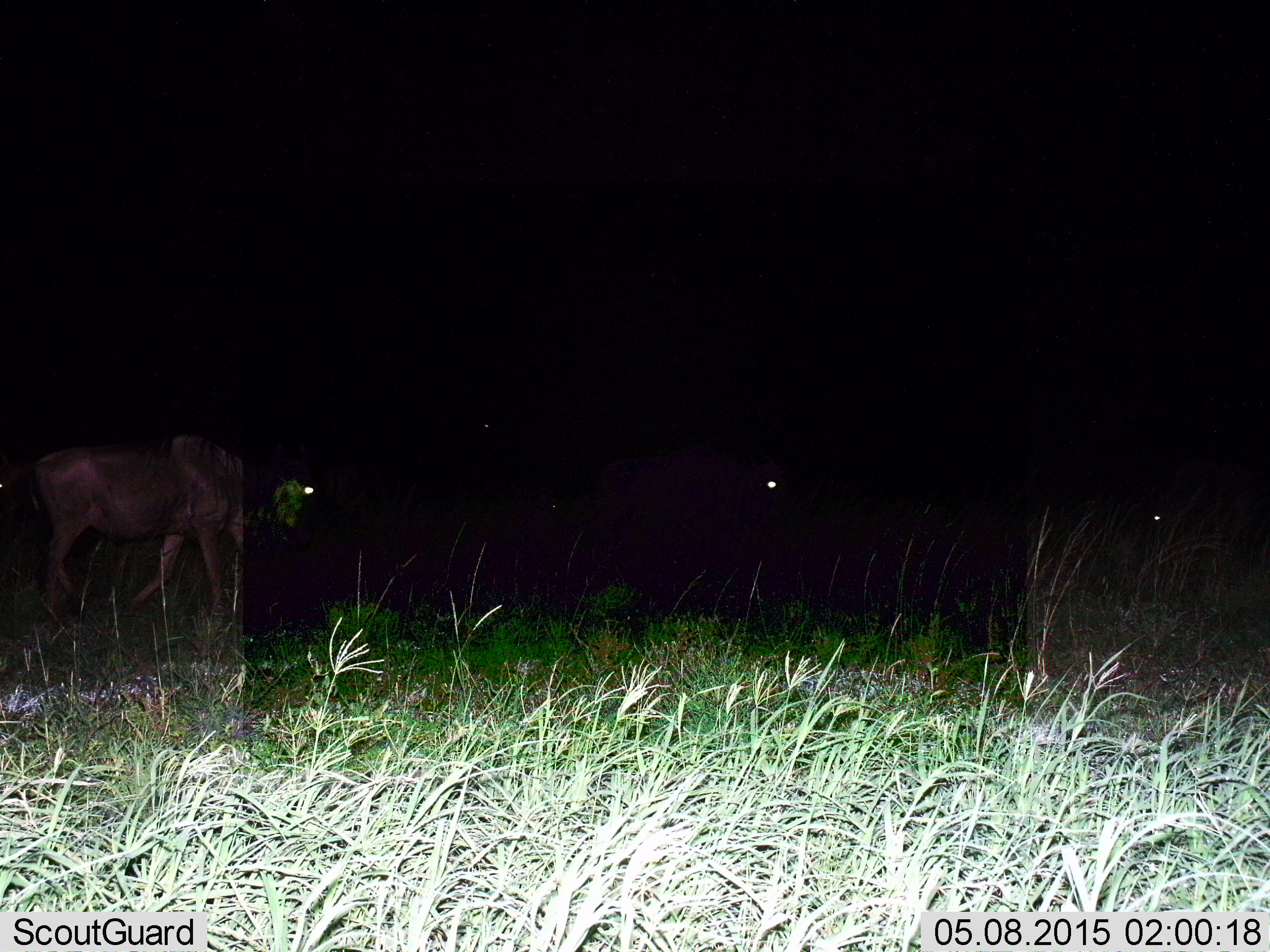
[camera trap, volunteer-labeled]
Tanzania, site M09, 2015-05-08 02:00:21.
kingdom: Animalia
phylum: Chordata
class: Mammalia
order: Artiodactyla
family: Bovidae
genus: Connochaetes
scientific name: Connochaetes taurinus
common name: blue wildebeest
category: wildebeest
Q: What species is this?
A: Wildebeest (blue wildebeest) (Connochaetes taurinus).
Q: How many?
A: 3.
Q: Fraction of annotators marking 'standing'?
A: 40%.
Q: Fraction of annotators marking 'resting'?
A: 0%.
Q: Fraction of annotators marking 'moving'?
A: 70%.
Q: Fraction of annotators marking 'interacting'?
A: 0%.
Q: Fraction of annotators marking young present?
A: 0%.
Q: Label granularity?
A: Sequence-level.